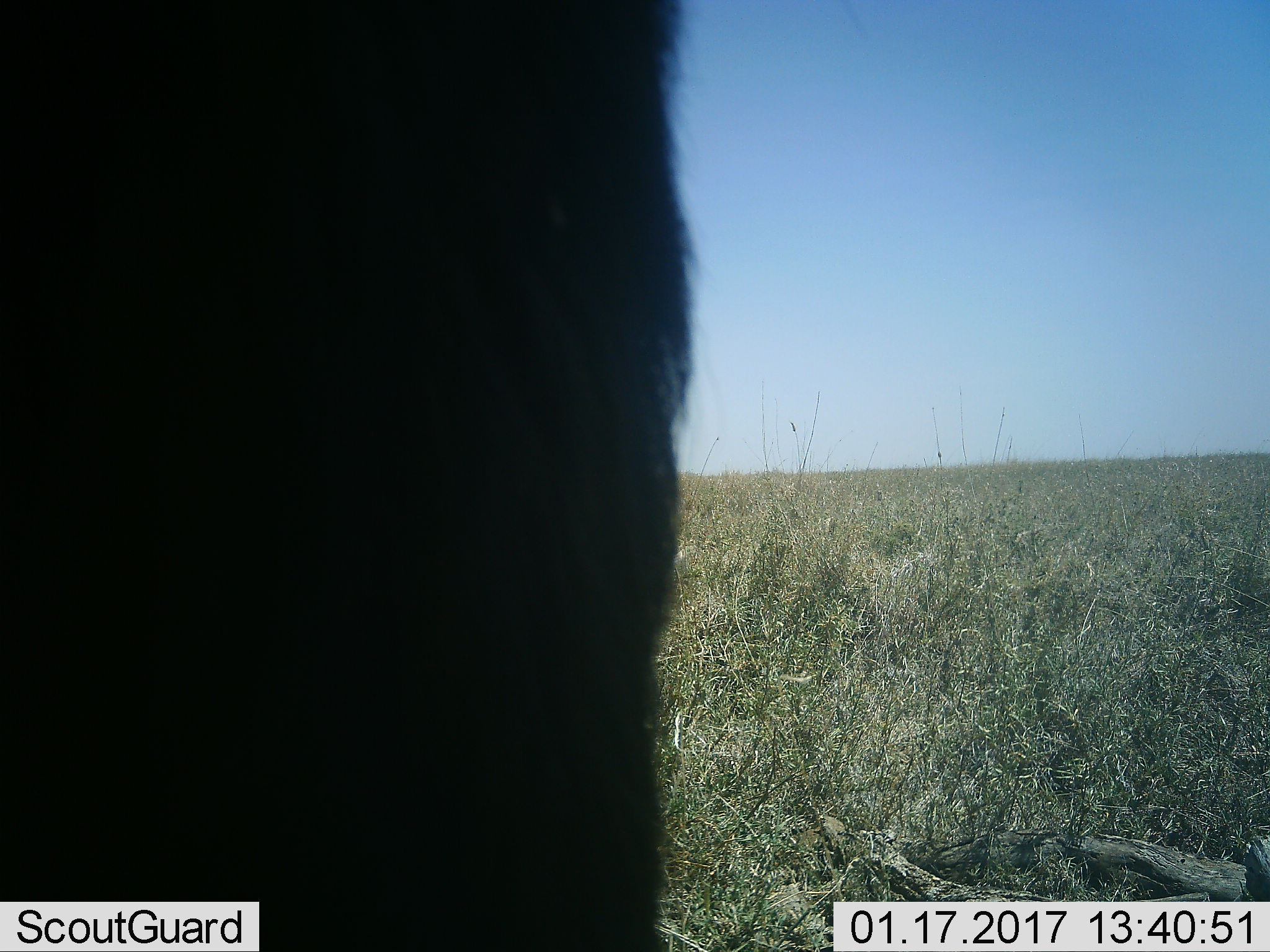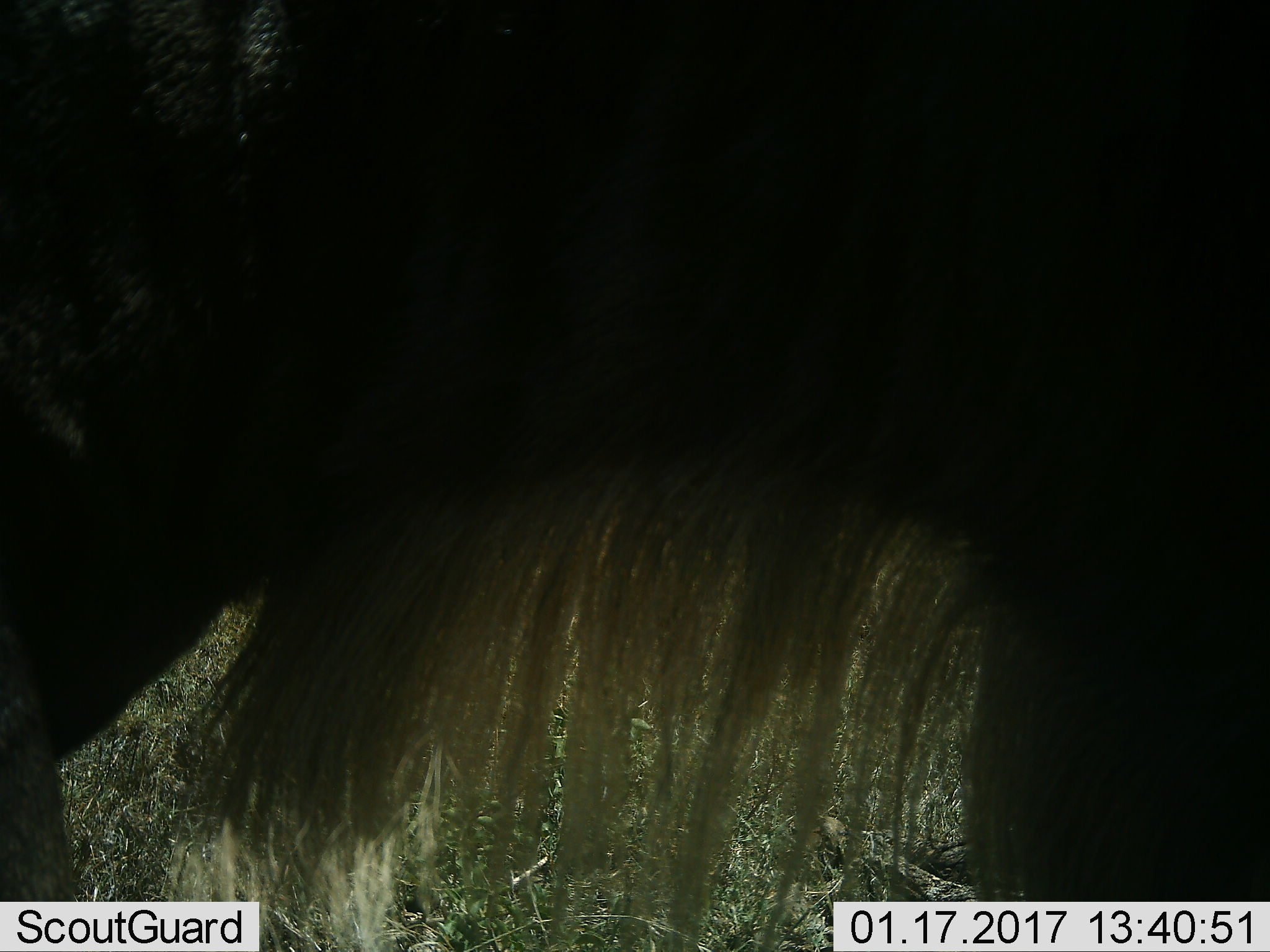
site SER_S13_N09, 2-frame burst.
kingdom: Animalia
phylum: Chordata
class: Mammalia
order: Artiodactyla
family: Bovidae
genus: Connochaetes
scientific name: Connochaetes taurinus taurinus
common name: blue wildebeest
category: wildebeestblue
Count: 1.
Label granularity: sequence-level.